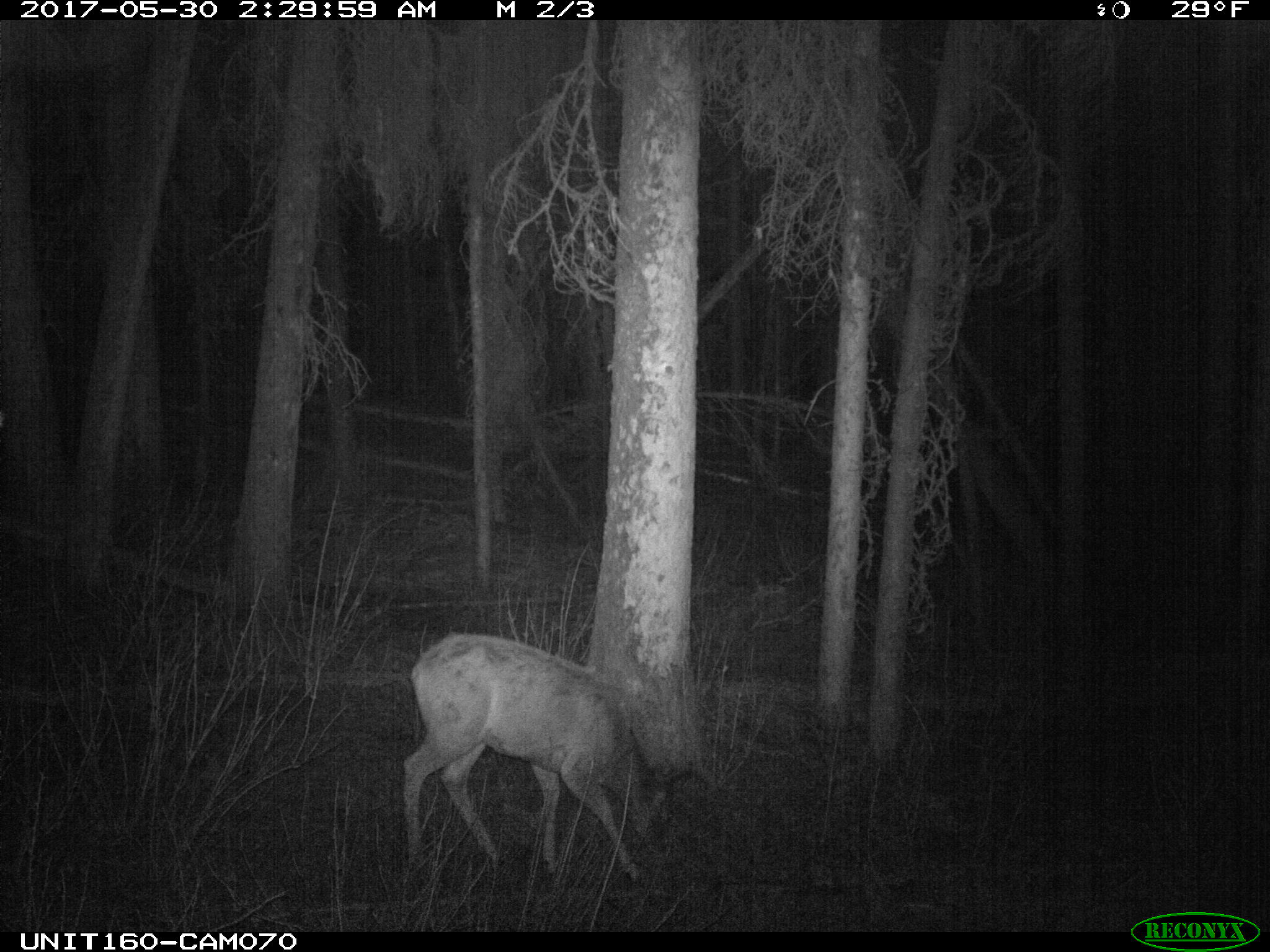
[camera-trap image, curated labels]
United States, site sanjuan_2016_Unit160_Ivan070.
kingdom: Animalia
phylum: Chordata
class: Mammalia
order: Artiodactyla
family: Cervidae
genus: Odocoileus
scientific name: Odocoileus hemionus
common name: mule deer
Odocoileus hemionus (mule deer).